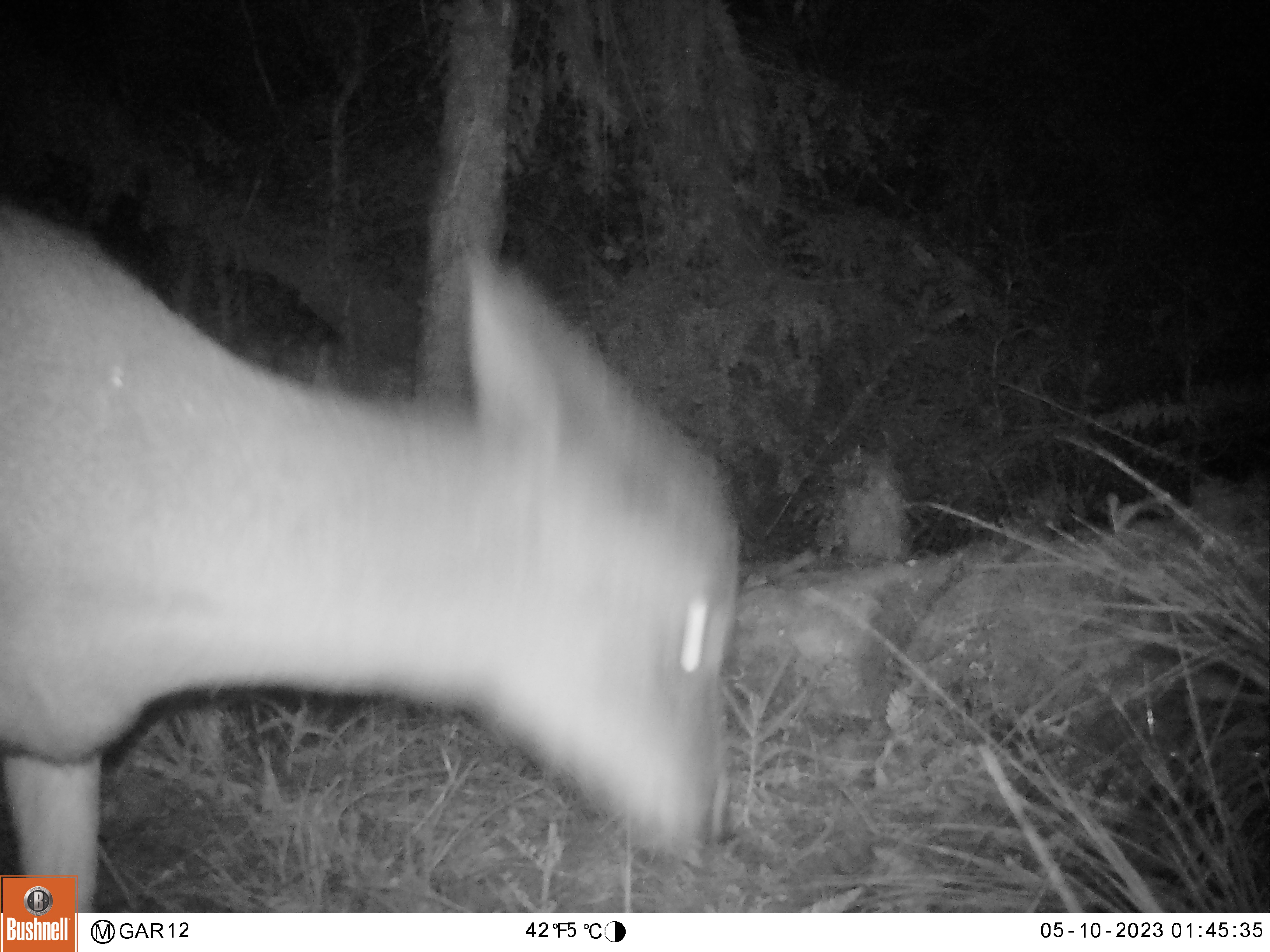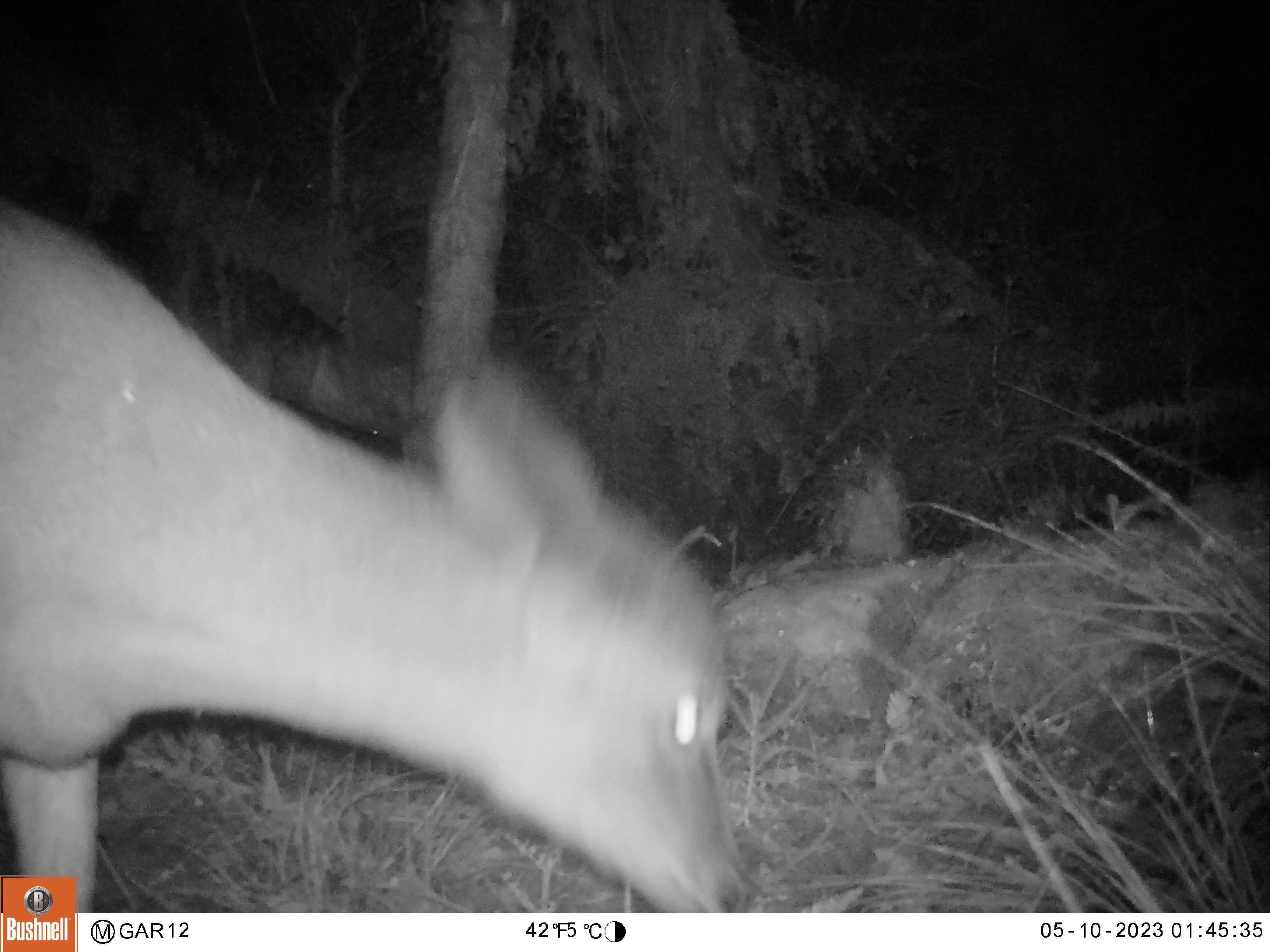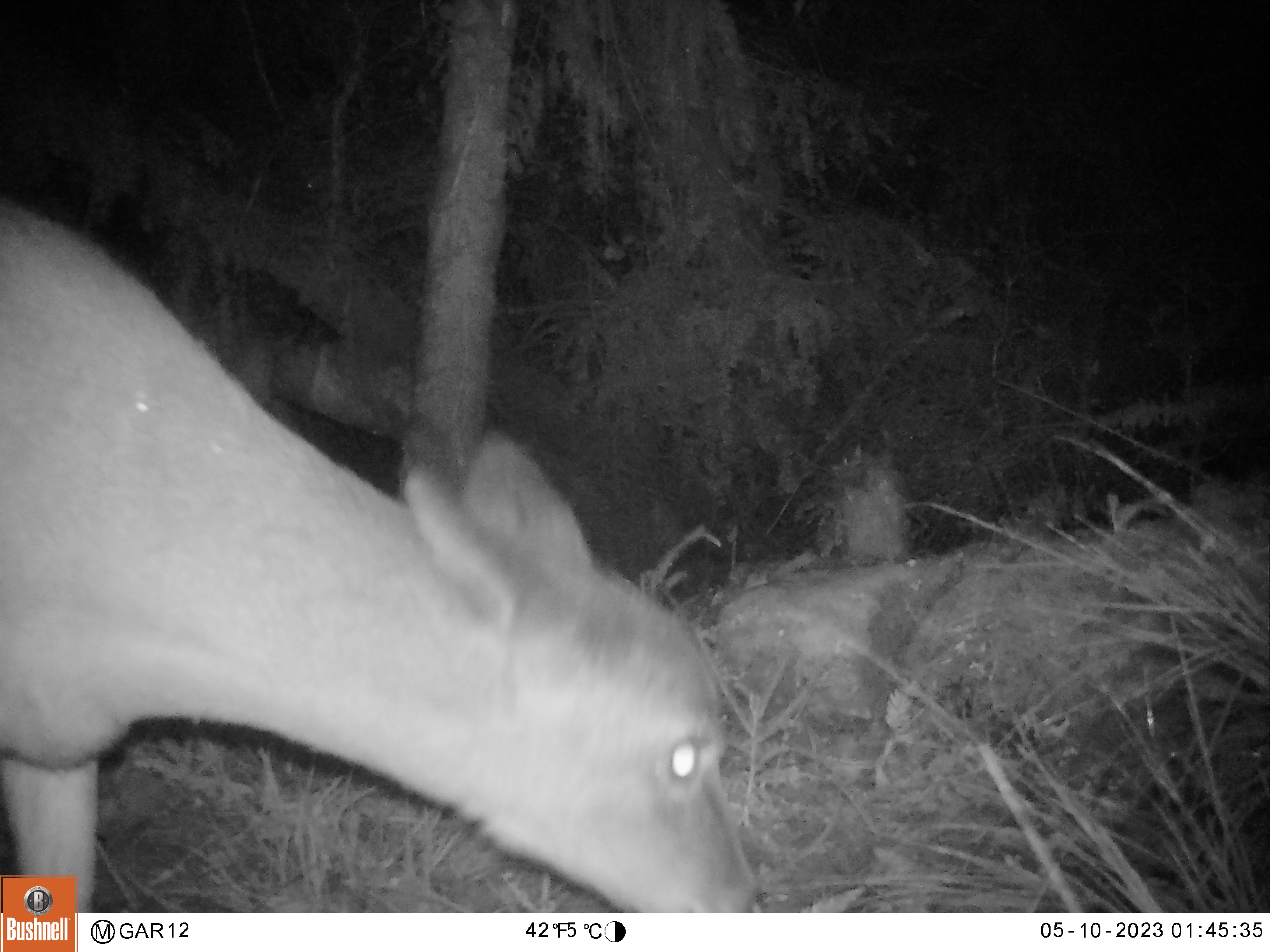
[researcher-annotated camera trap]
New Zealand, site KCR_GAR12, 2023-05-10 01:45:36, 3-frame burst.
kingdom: Animalia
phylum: Chordata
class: Mammalia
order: Artiodactyla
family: Cervidae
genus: Odocoileus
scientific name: Odocoileus virginianus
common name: white-tailed deer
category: white tailed deer